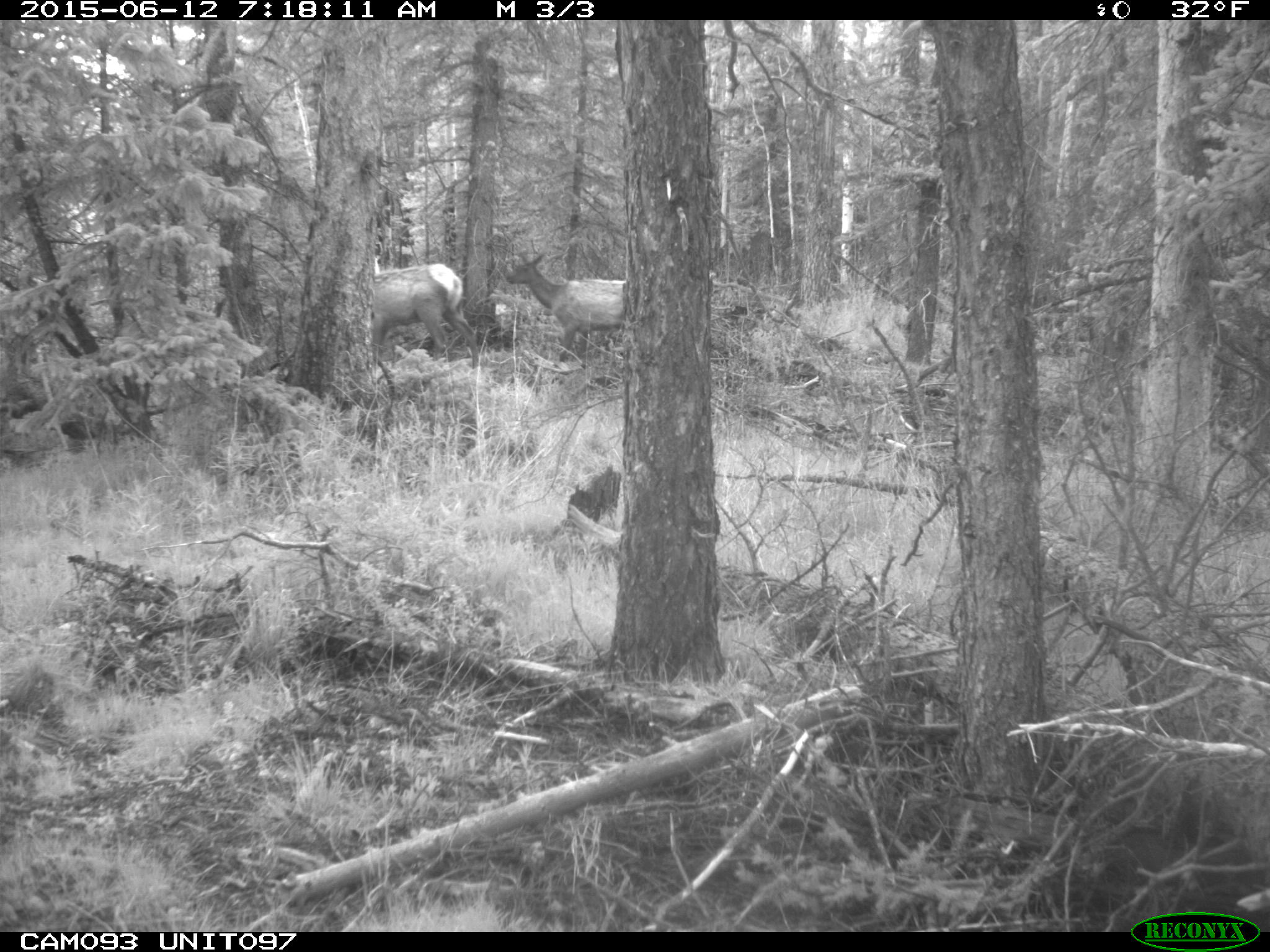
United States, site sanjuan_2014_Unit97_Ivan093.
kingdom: Animalia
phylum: Chordata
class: Mammalia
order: Artiodactyla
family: Cervidae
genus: Cervus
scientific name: Cervus elaphus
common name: red deer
Cervus elaphus (red deer).